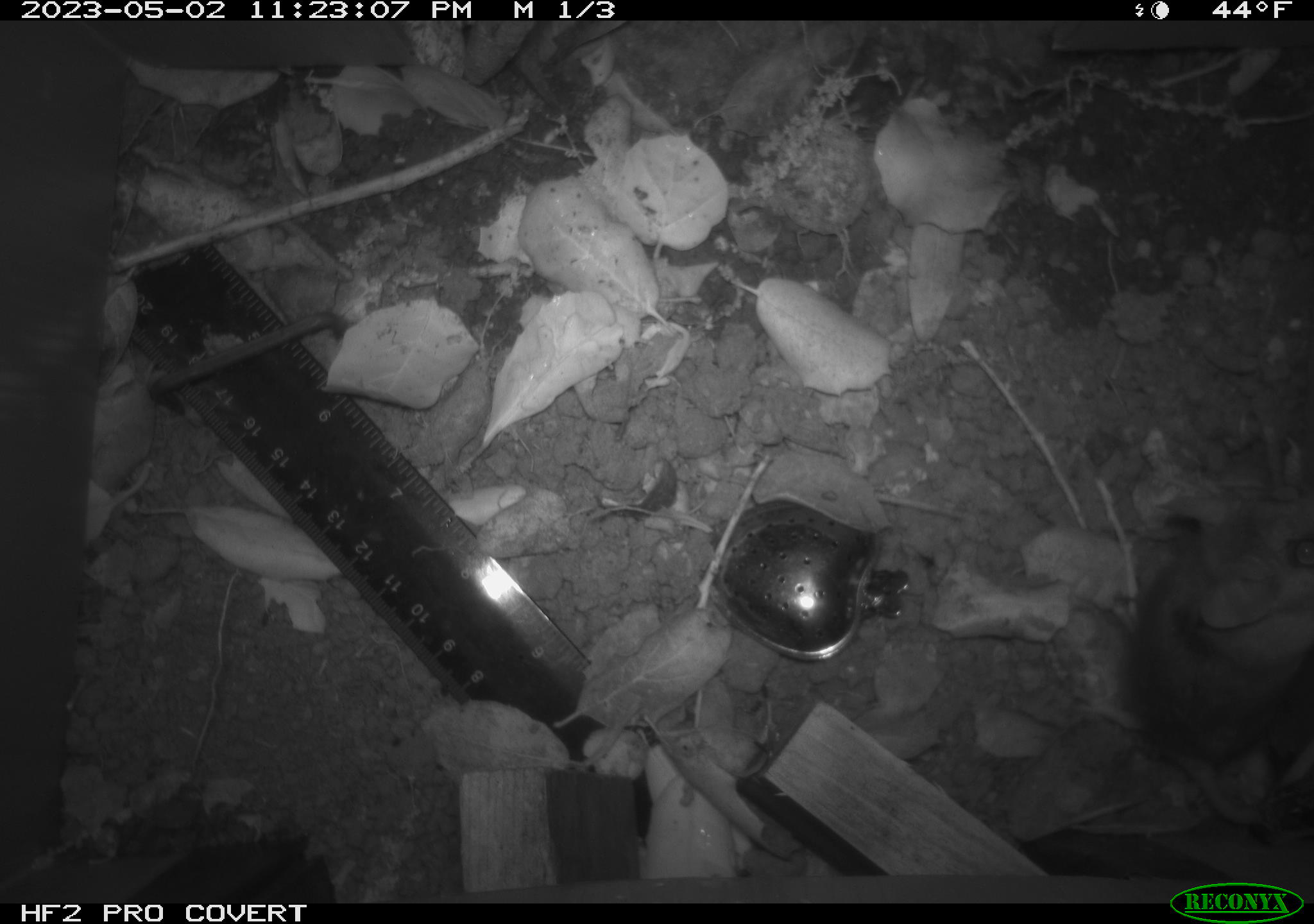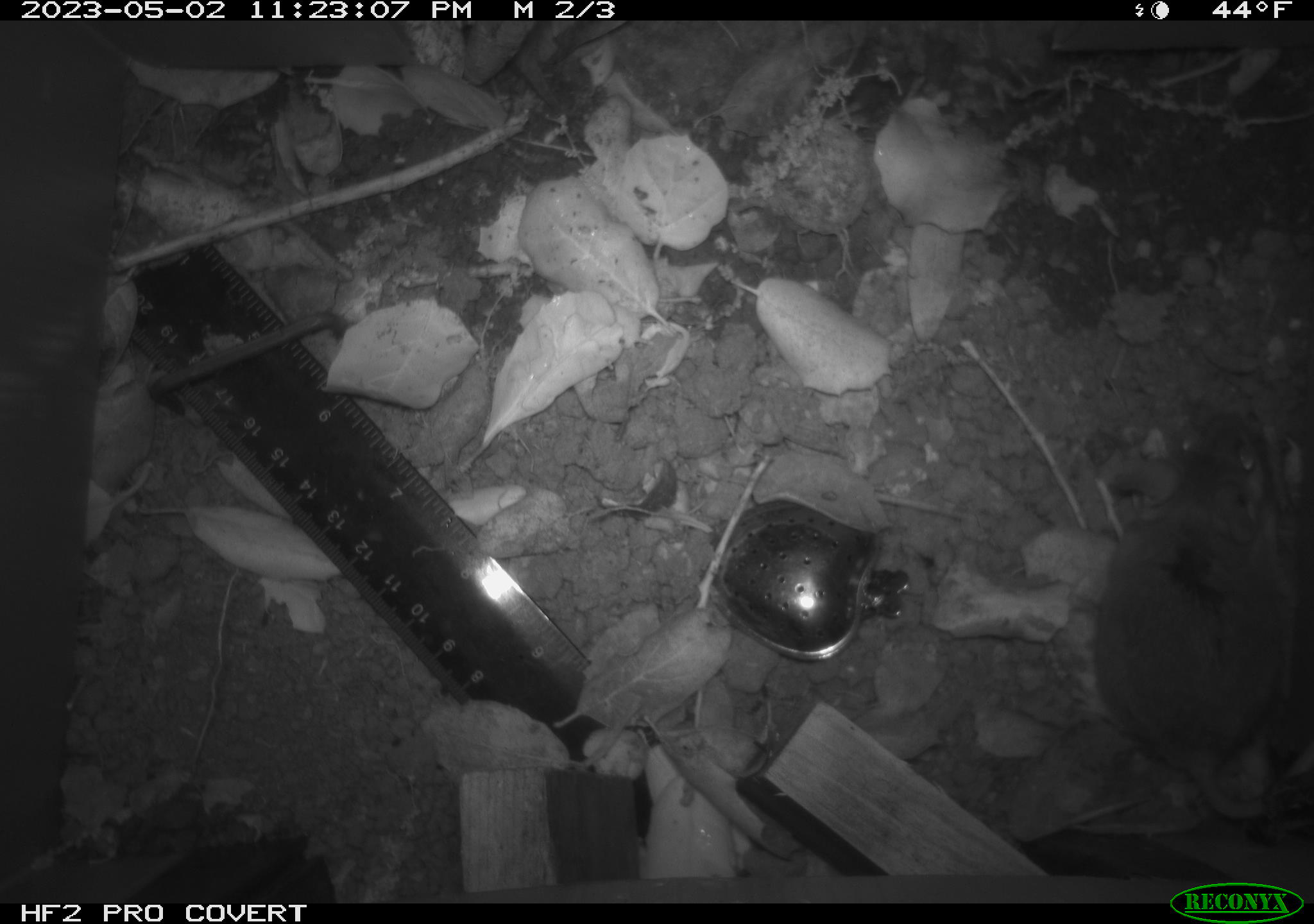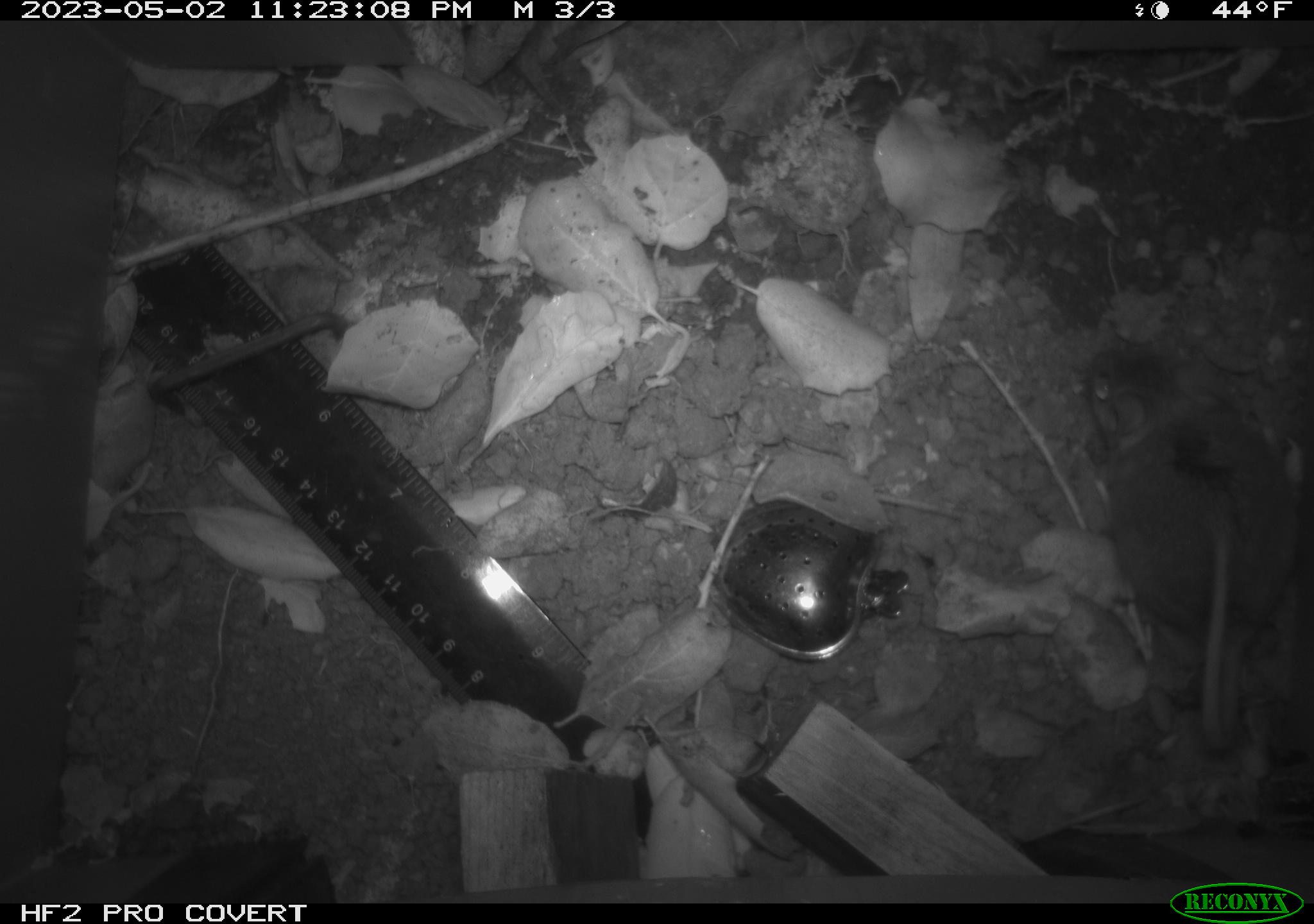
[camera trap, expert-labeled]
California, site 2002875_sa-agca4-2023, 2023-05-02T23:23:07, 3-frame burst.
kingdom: Animalia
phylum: Chordata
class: Mammalia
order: Rodentia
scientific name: Rodentia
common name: mouse species